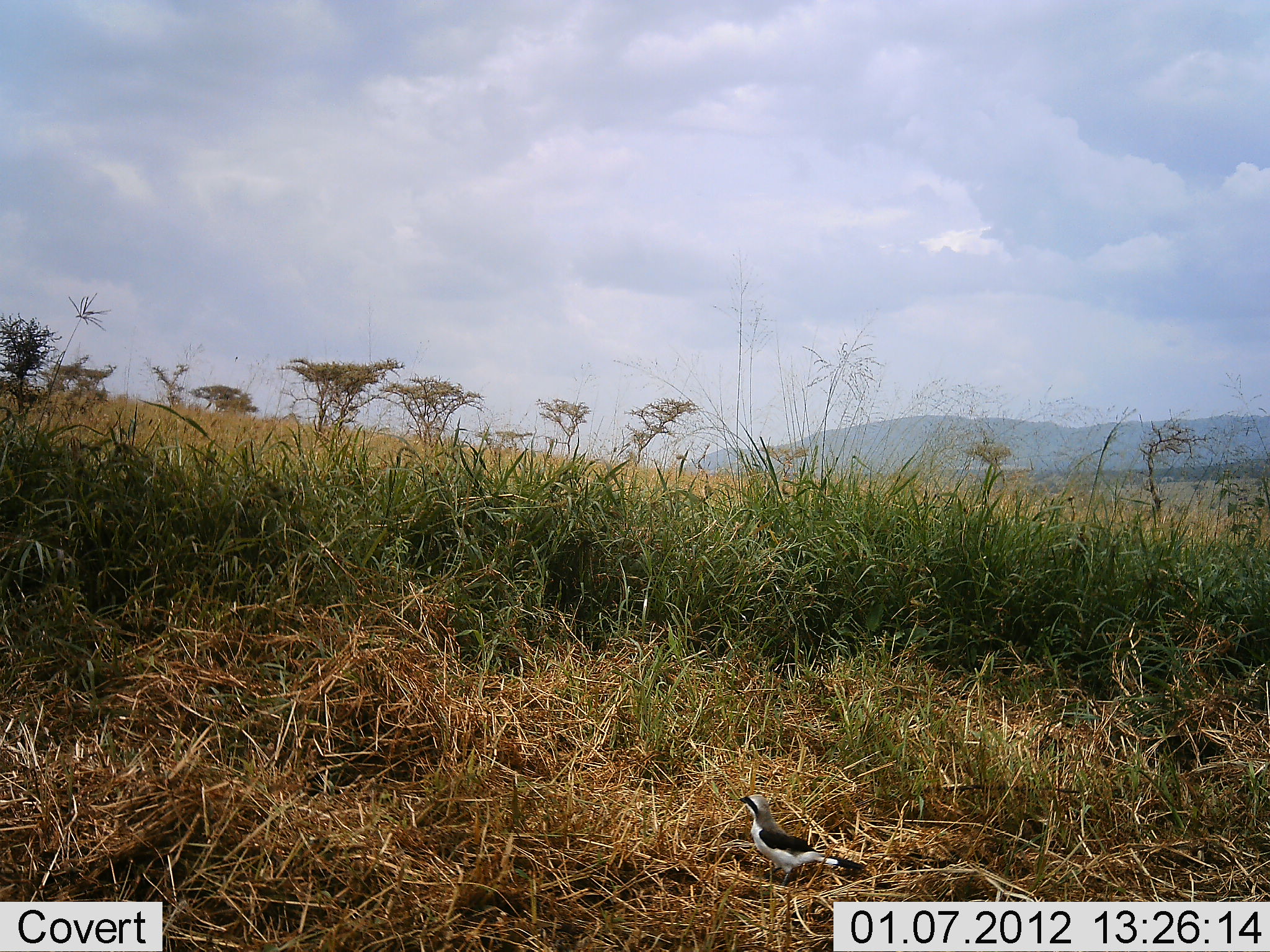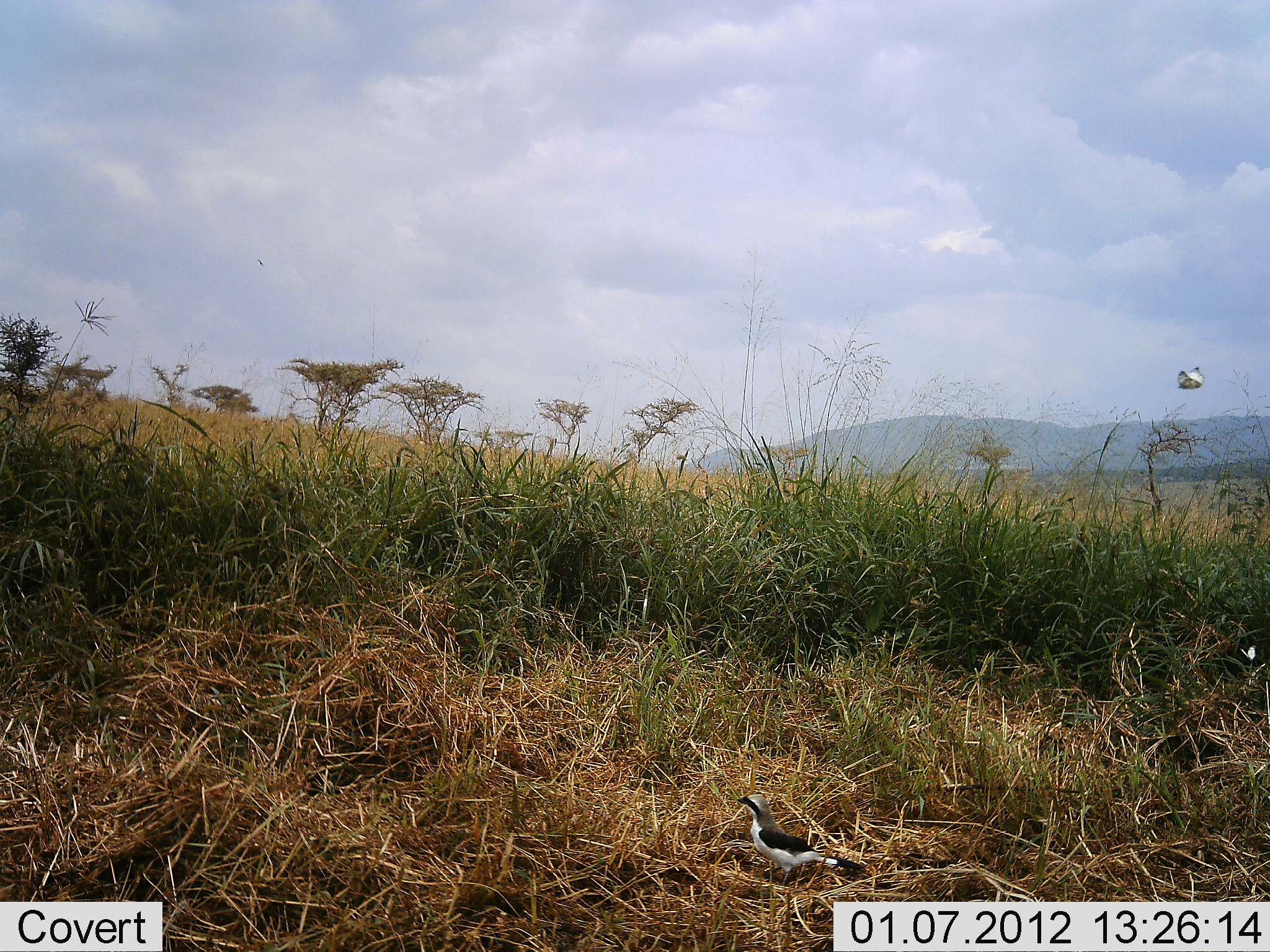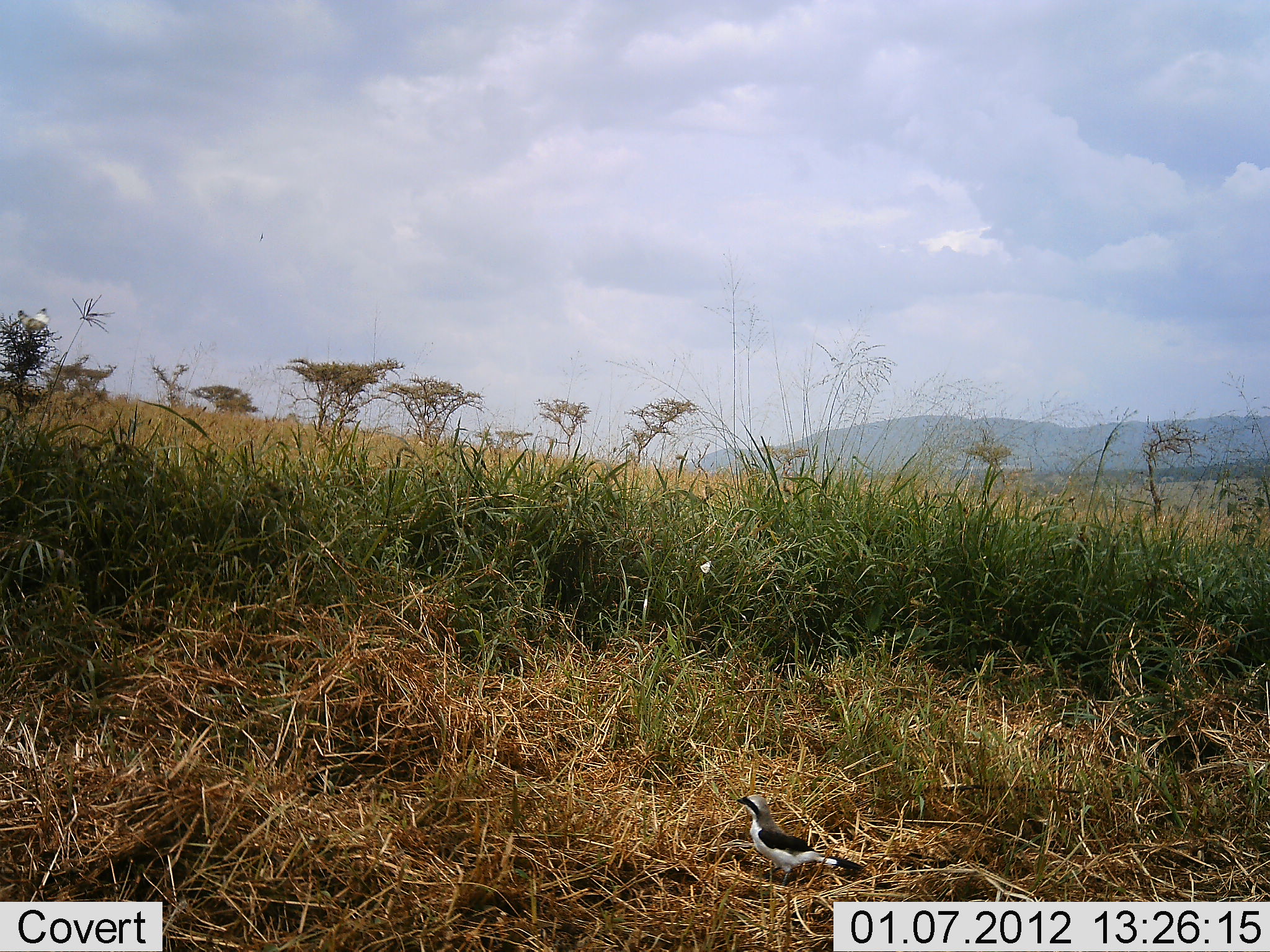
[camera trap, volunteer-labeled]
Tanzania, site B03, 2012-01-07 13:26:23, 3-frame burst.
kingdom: Animalia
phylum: Chordata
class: Aves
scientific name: Aves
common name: bird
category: otherbird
Otherbird (bird) (Aves), count 1. Behavior (volunteer vote fractions): standing 97%, resting 0%, moving 34%, interacting 3%. Young present (vote fraction): 0%. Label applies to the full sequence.